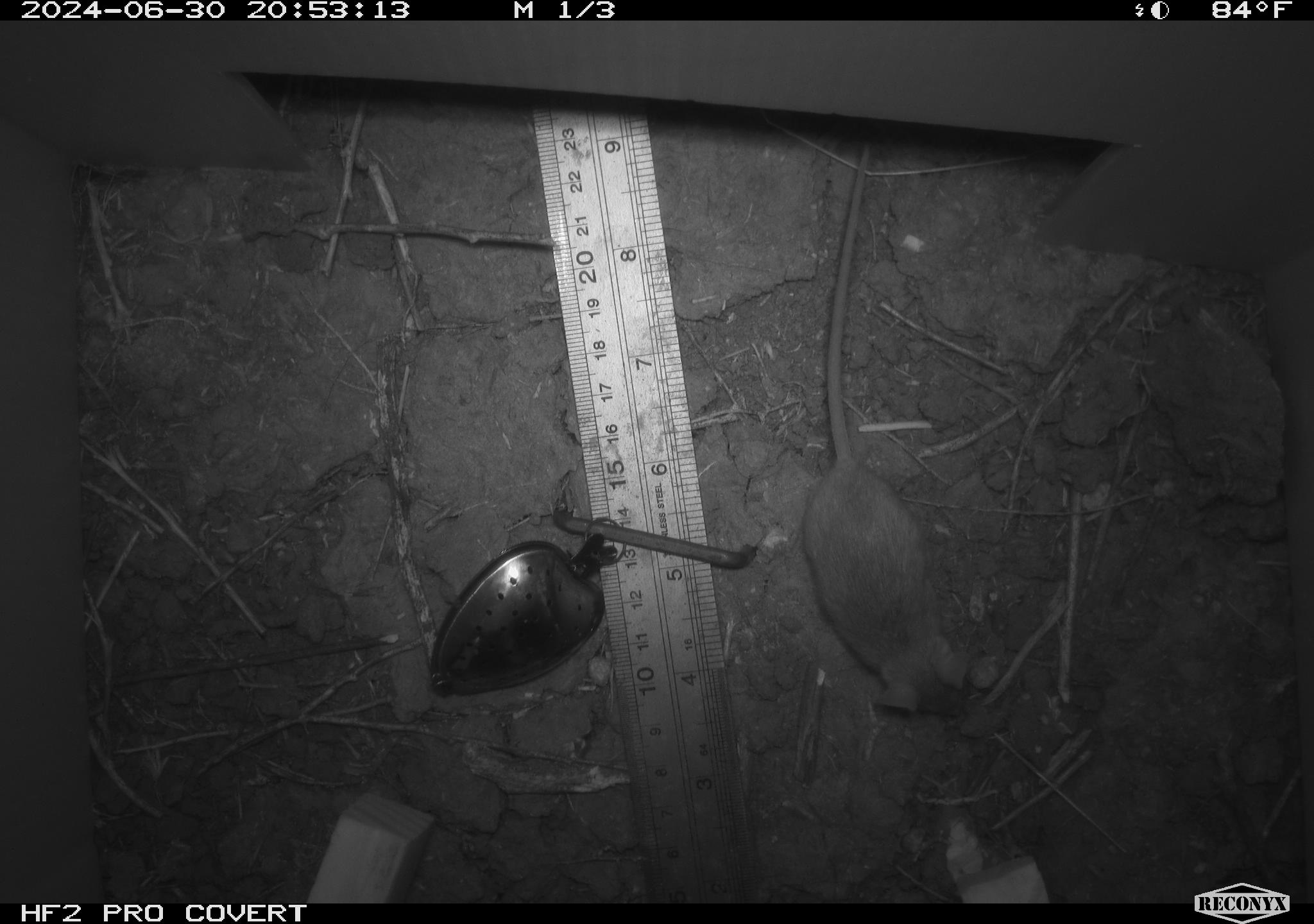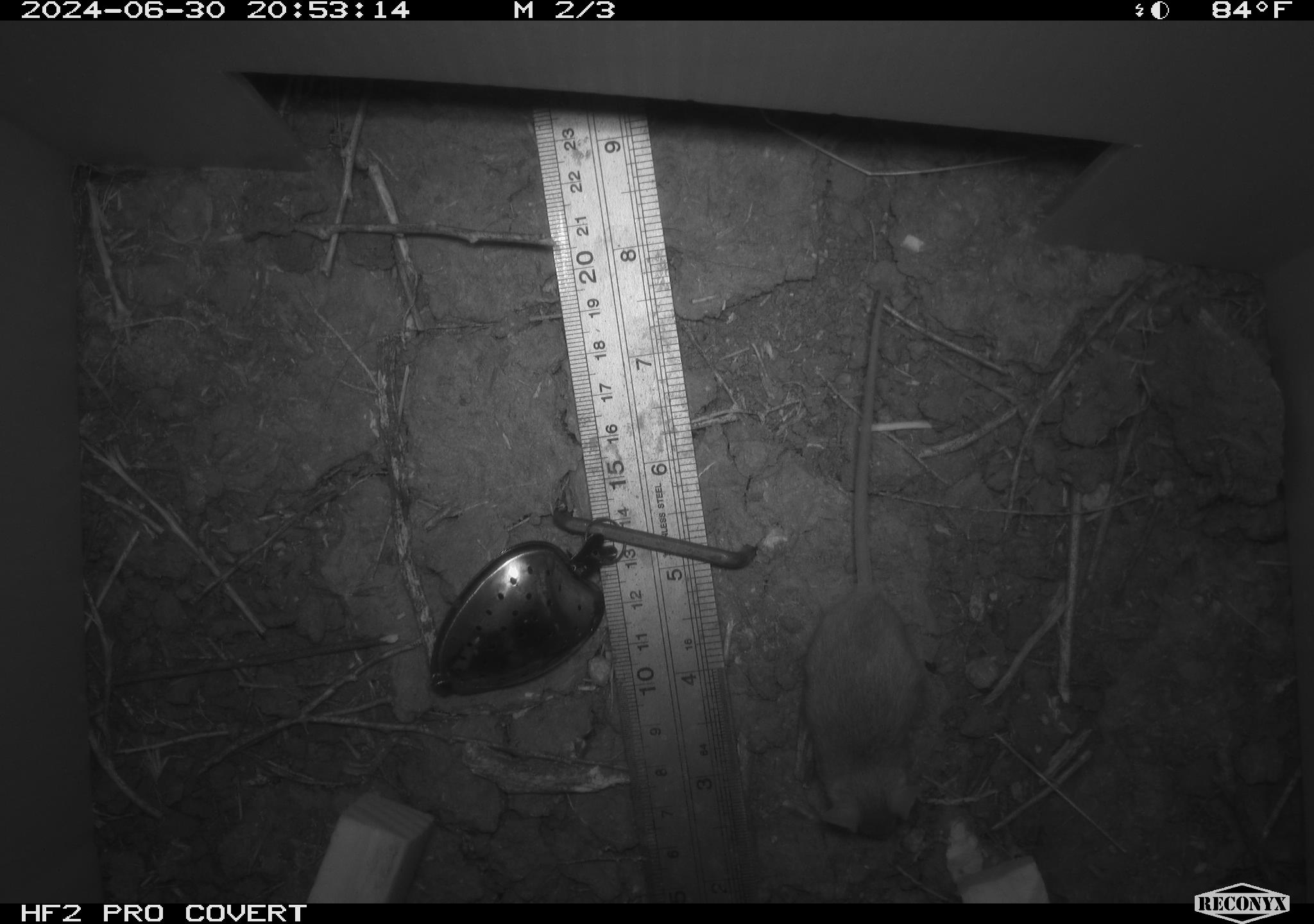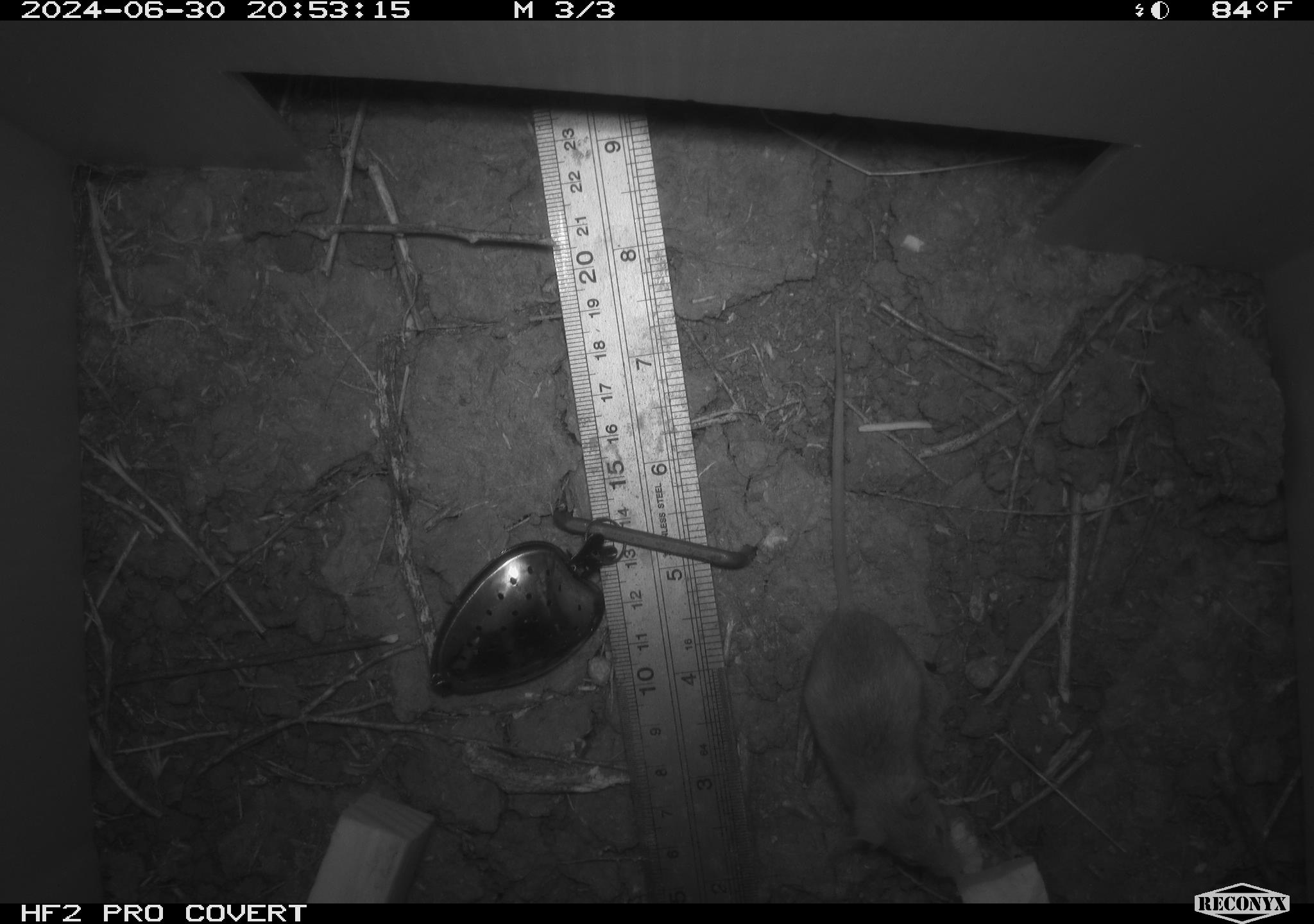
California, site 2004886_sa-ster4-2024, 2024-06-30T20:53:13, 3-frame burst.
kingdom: Animalia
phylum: Chordata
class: Mammalia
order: Rodentia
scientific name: Rodentia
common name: mouse species